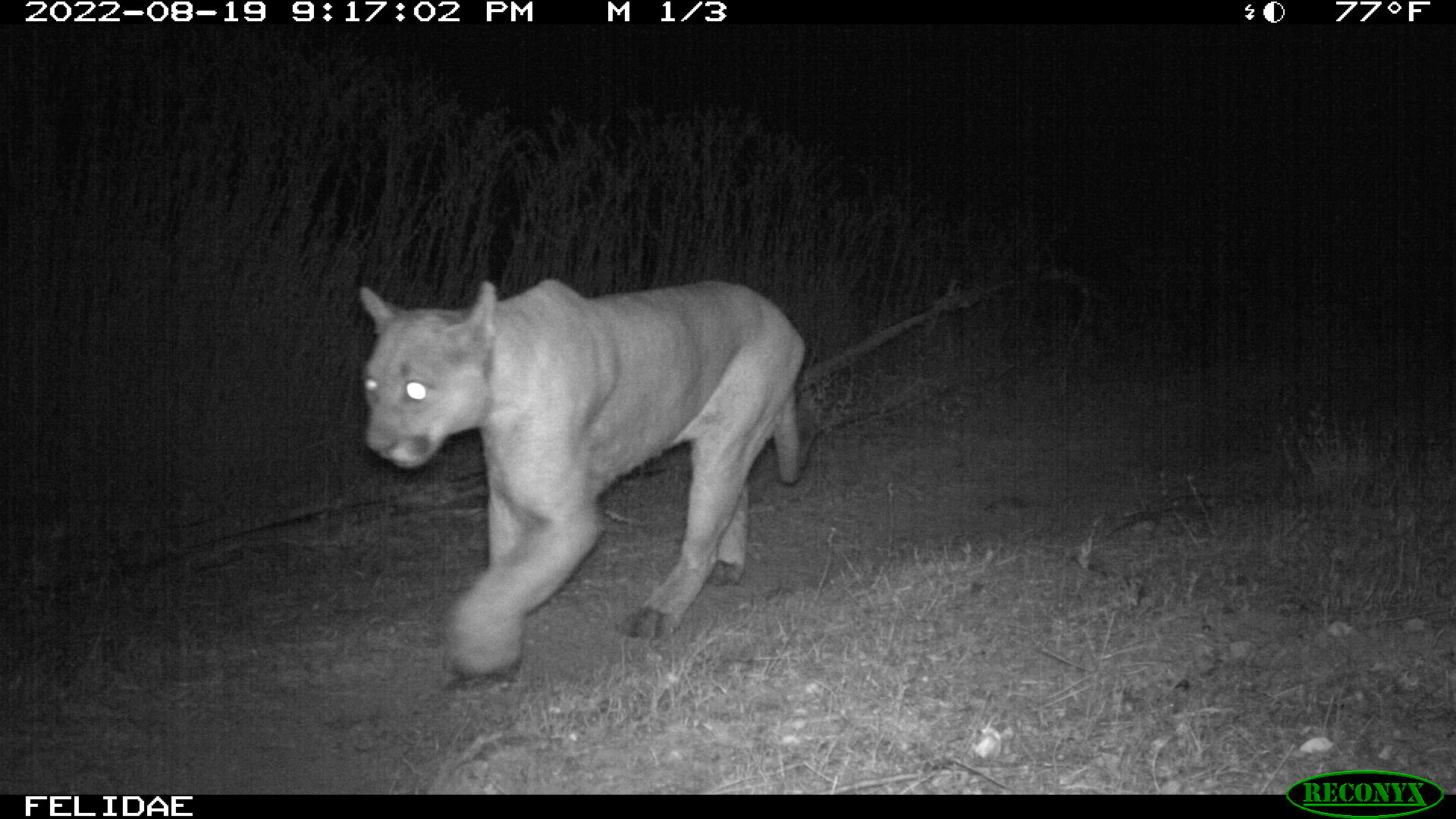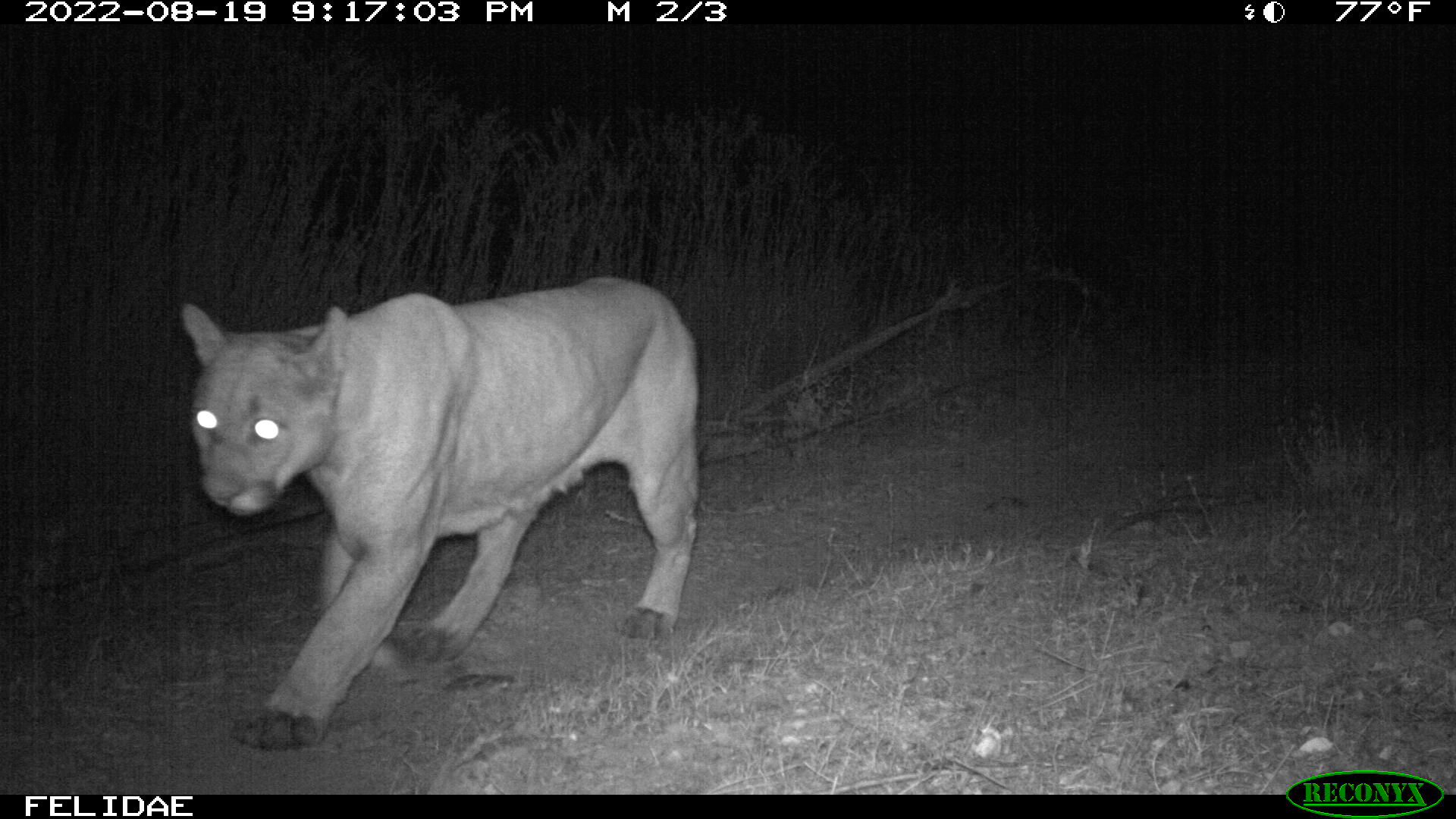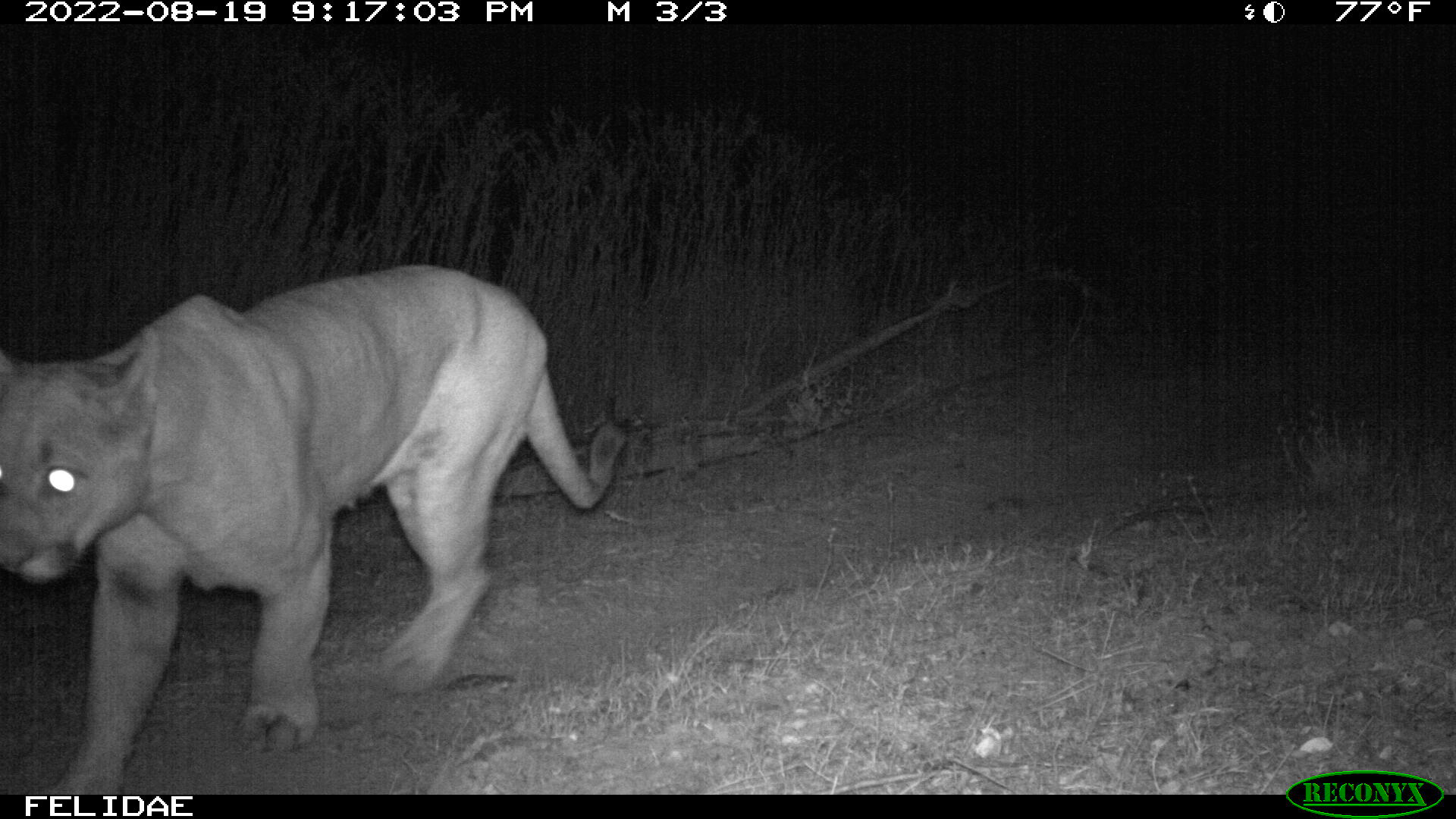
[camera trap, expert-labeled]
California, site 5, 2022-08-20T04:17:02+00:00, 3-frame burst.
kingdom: Animalia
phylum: Chordata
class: Mammalia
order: Carnivora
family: Felidae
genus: Puma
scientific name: Puma concolor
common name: puma